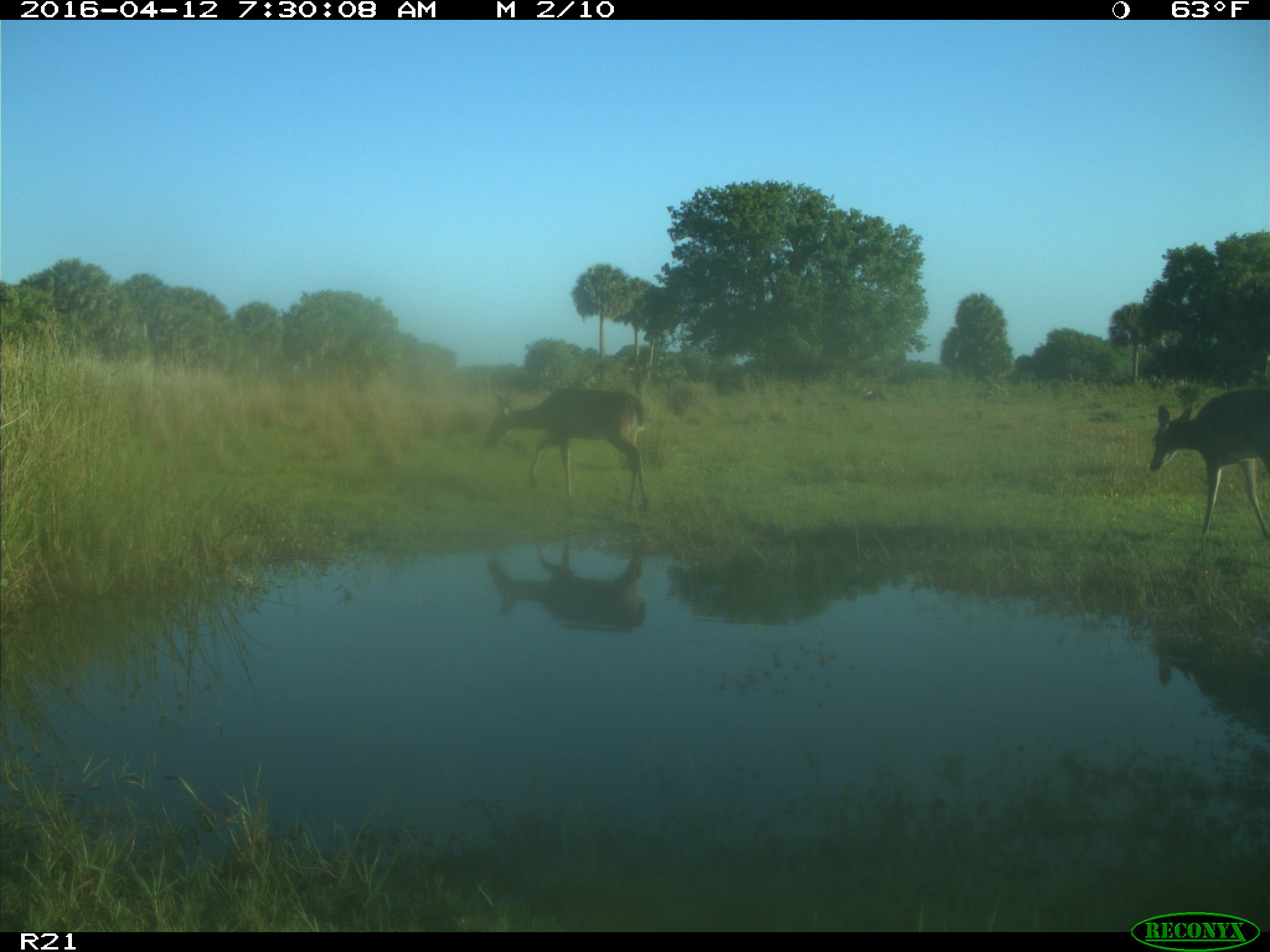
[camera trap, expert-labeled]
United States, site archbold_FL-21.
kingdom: Animalia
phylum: Chordata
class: Mammalia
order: Artiodactyla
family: Cervidae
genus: Odocoileus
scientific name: Odocoileus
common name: deer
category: unidentified deer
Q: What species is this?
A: Unidentified deer (deer) (Odocoileus).